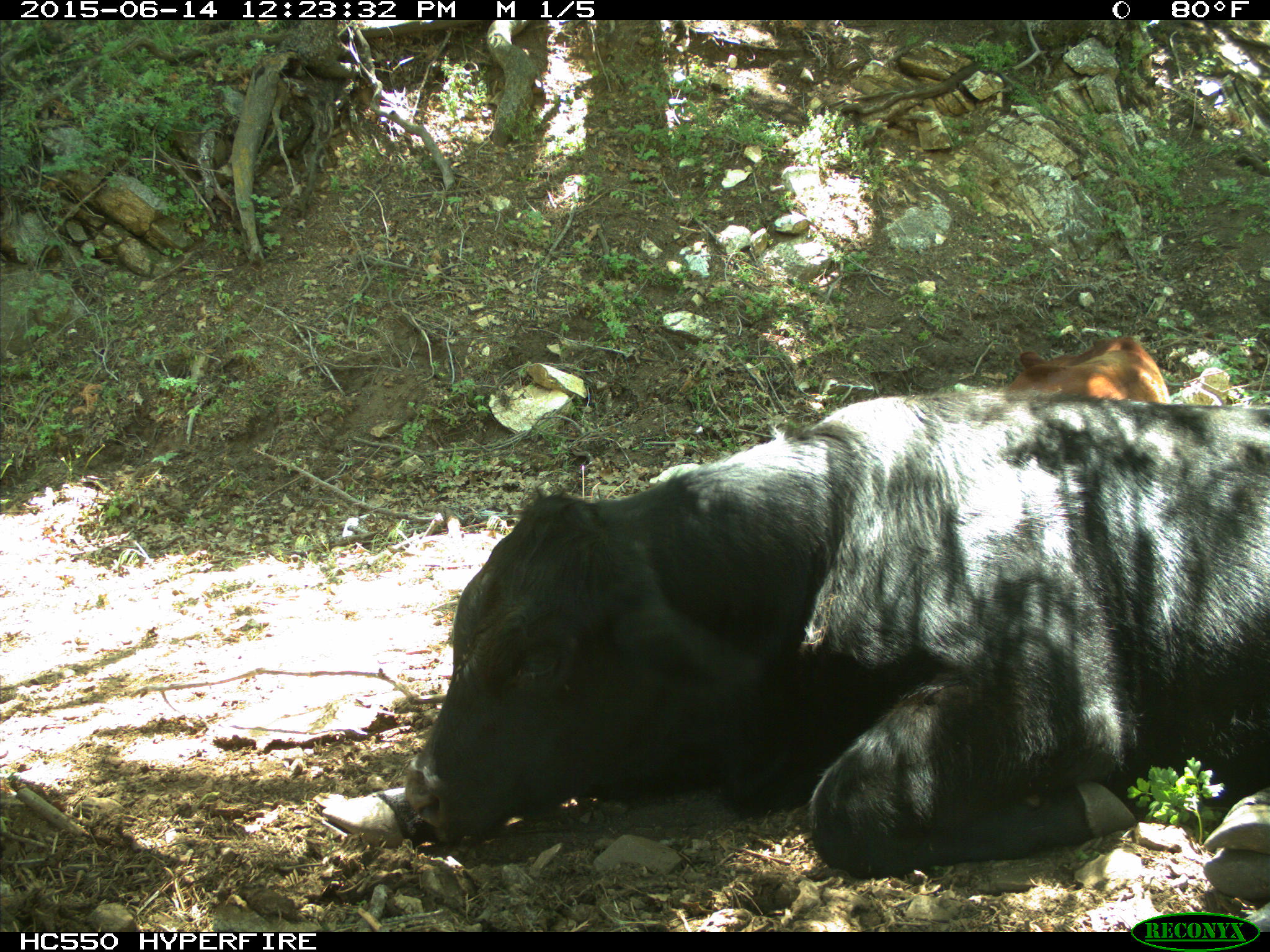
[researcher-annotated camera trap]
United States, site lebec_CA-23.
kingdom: Animalia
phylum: Chordata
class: Mammalia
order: Artiodactyla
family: Bovidae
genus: Bos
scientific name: Bos taurus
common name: domestic cow